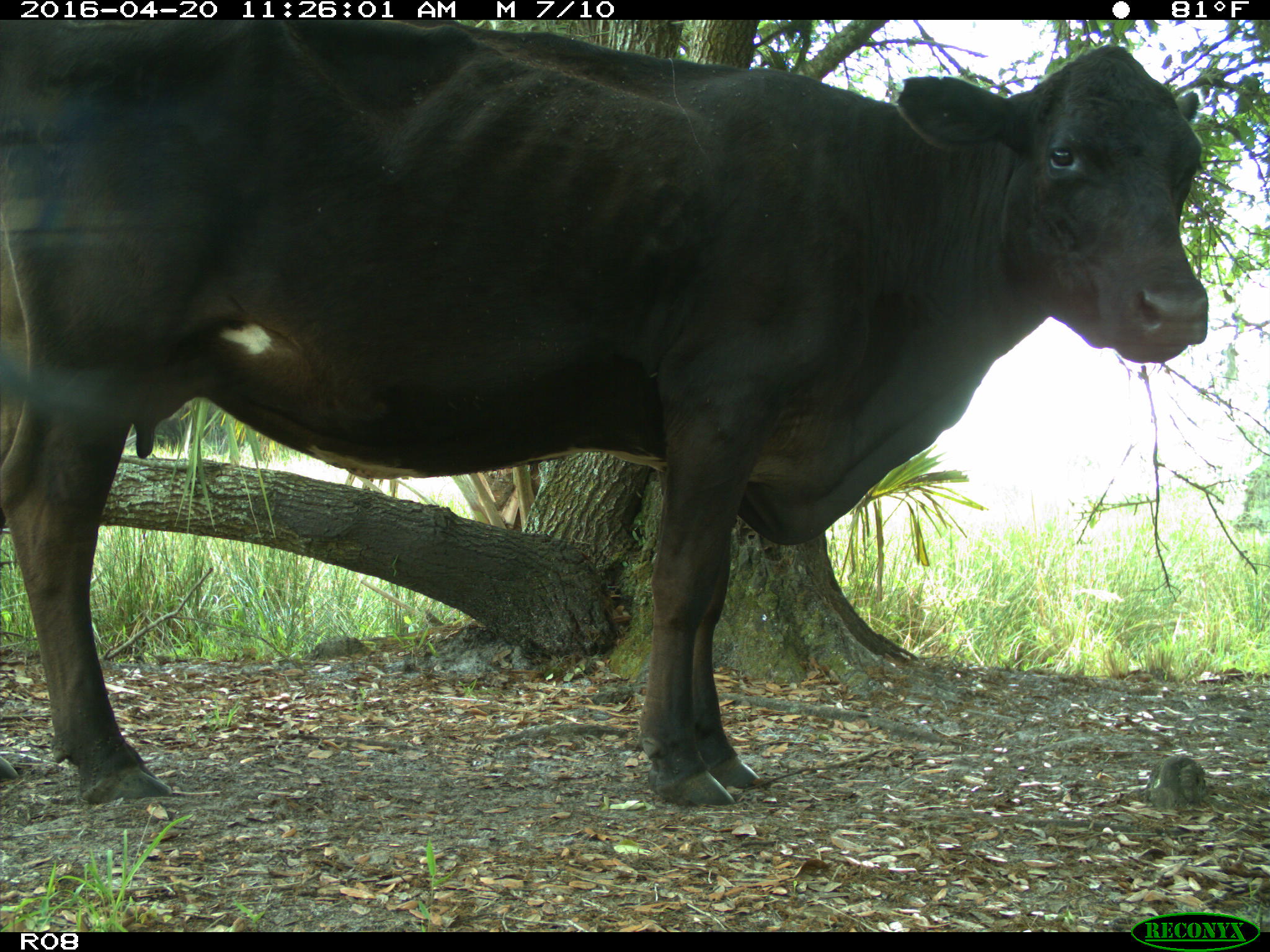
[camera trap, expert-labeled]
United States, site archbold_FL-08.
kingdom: Animalia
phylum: Chordata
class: Mammalia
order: Artiodactyla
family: Bovidae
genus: Bos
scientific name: Bos taurus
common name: domestic cow